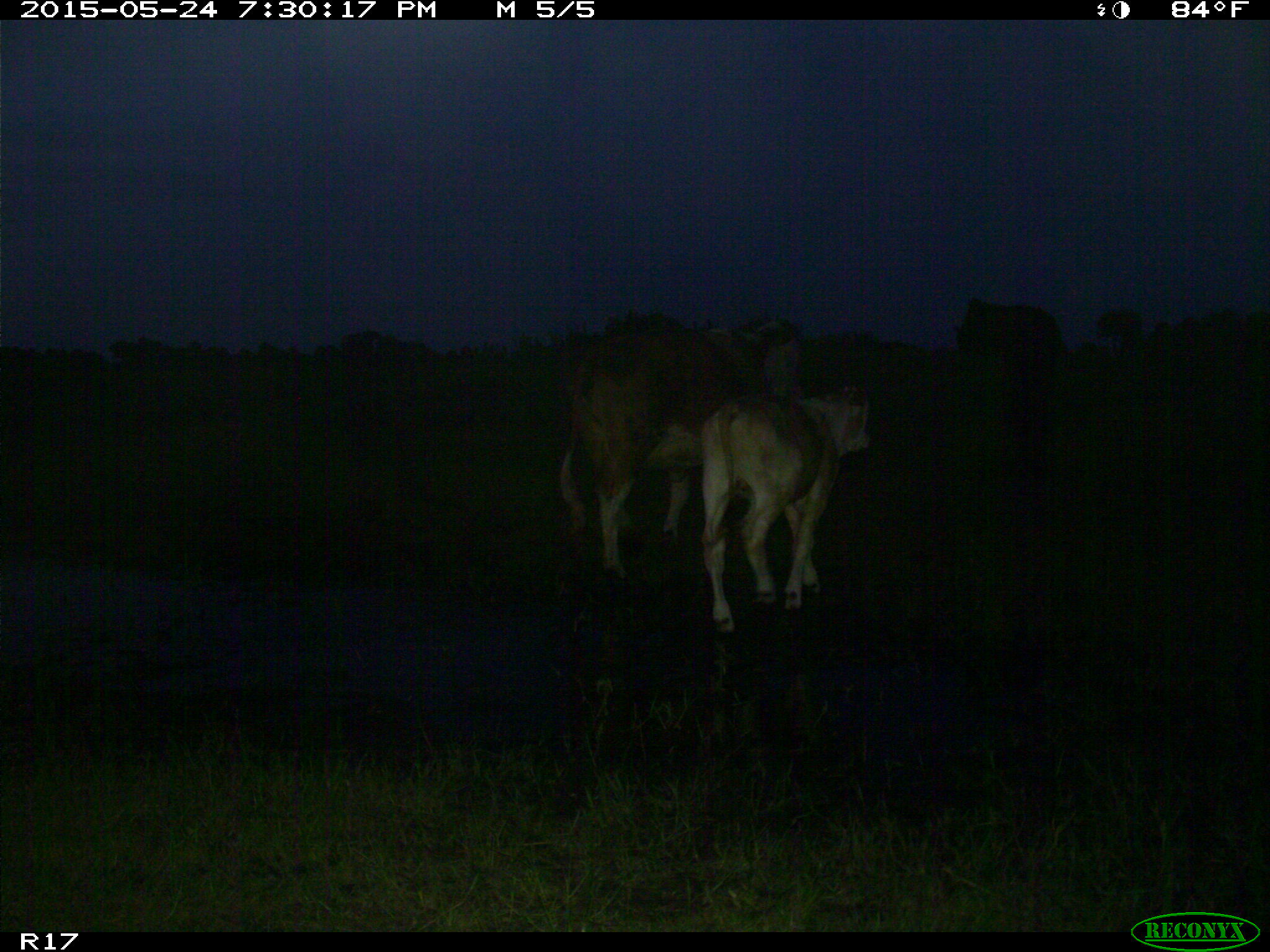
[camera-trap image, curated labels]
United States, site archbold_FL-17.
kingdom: Animalia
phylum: Chordata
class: Mammalia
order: Artiodactyla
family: Bovidae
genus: Bos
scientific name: Bos taurus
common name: domestic cow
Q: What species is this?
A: Bos taurus (domestic cow).